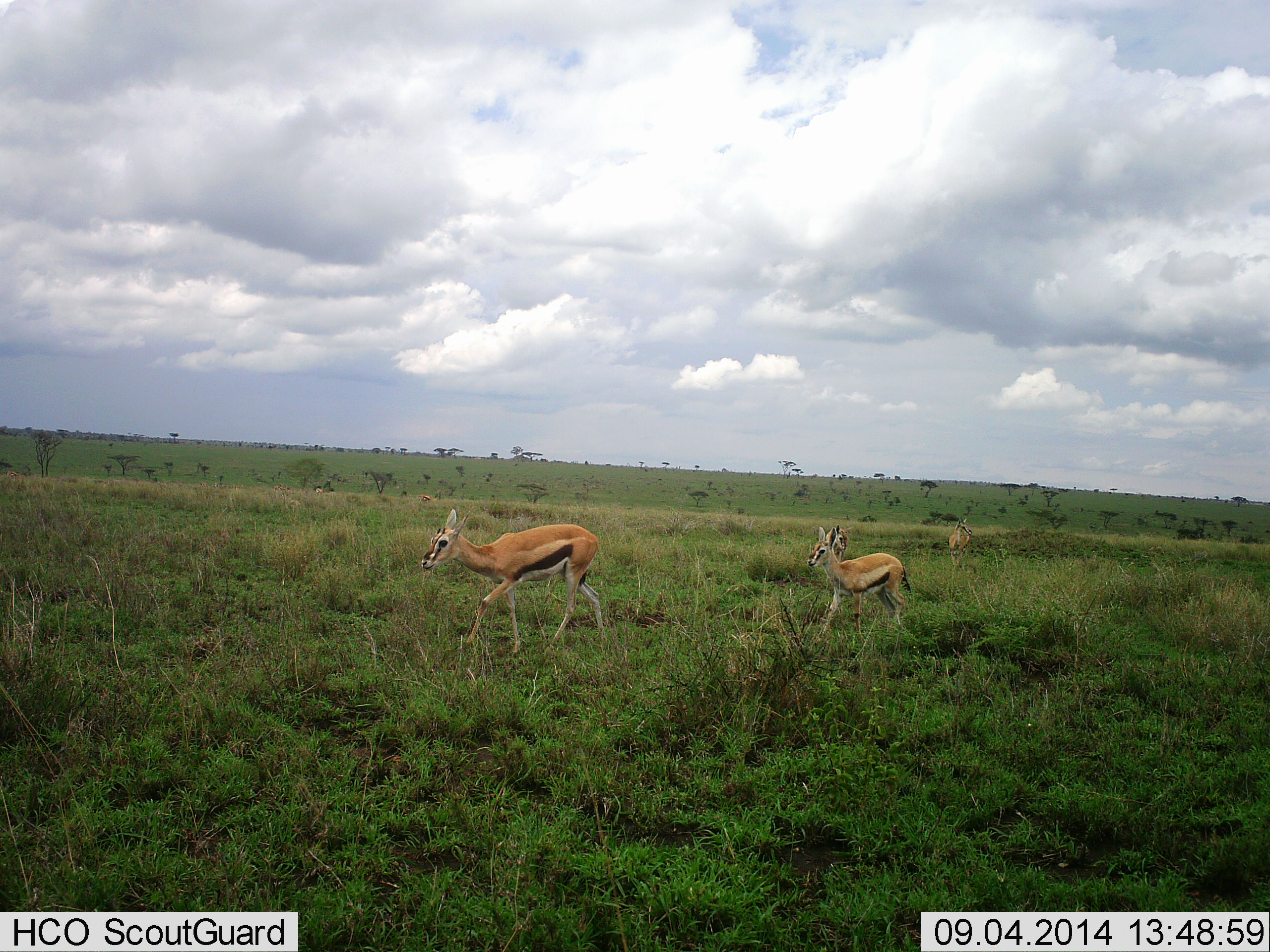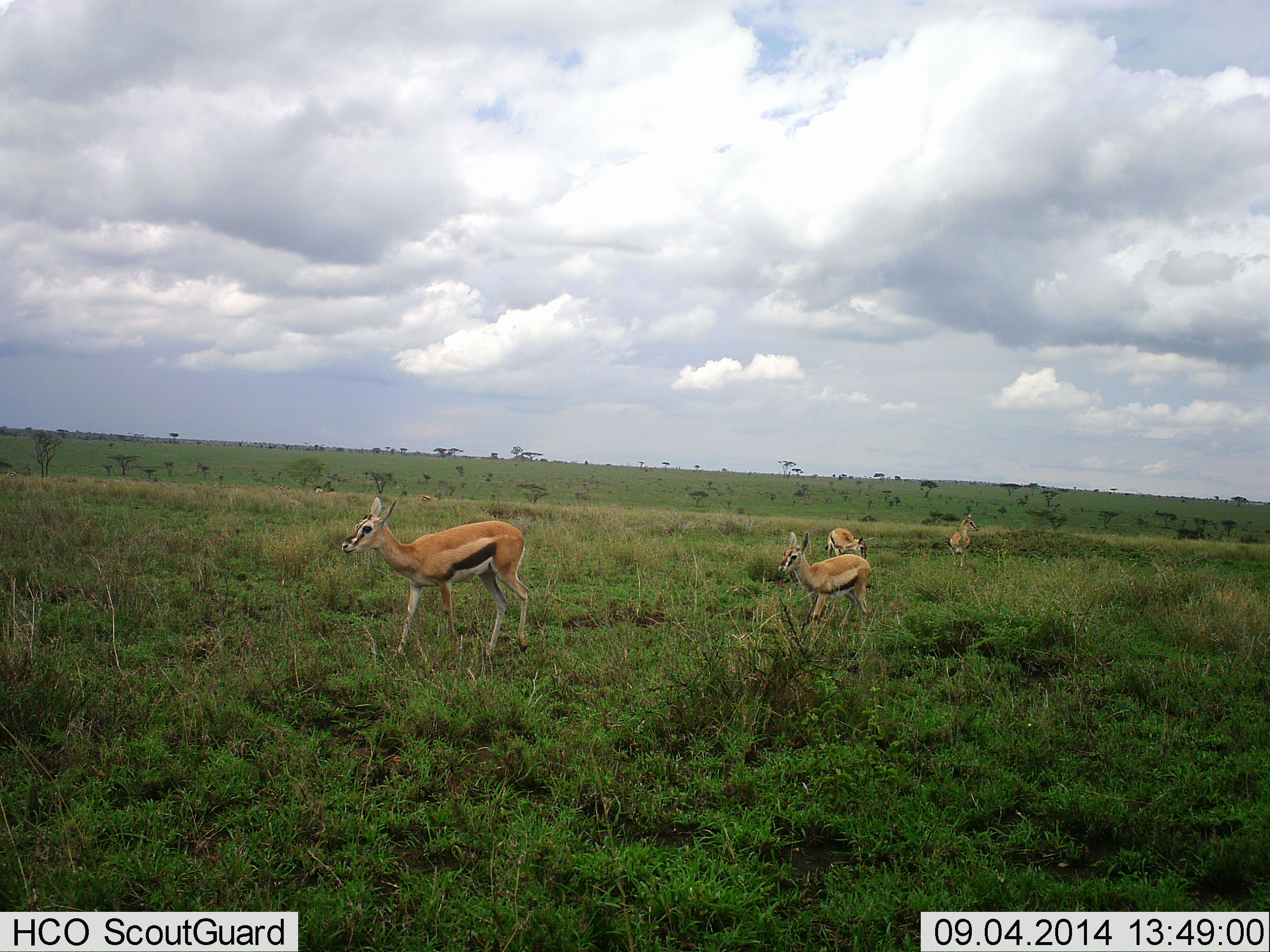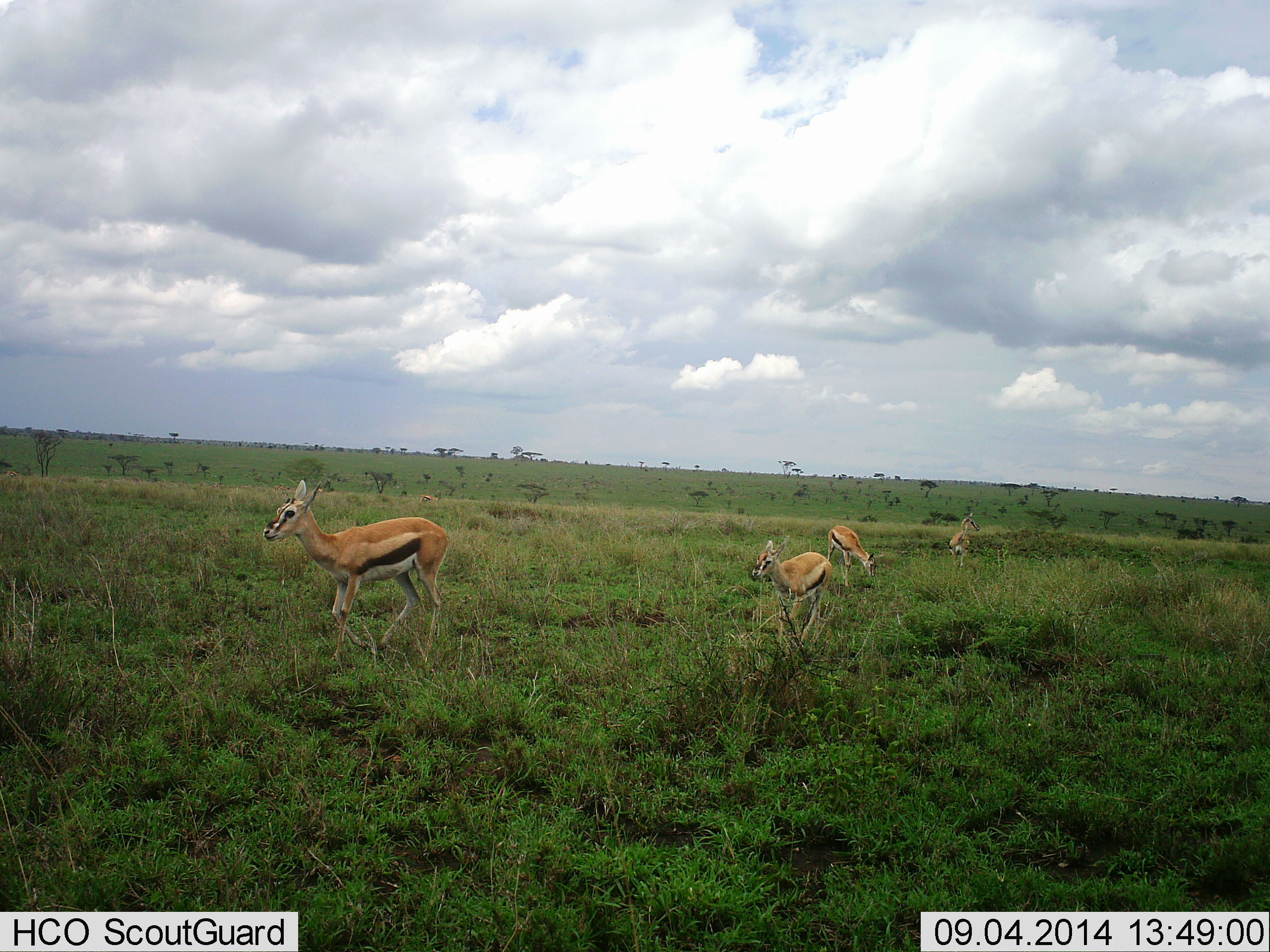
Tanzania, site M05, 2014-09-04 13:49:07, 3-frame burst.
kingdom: Animalia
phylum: Chordata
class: Mammalia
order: Artiodactyla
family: Bovidae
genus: Eudorcas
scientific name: Eudorcas thomsonii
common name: thomson's gazelle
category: gazellethomsons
Gazellethomsons (thomson's gazelle) (Eudorcas thomsonii), count 4. Behavior (volunteer vote fractions): standing 30%, resting 0%, moving 100%, interacting 0%. Young present (vote fraction): 10%. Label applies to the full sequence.